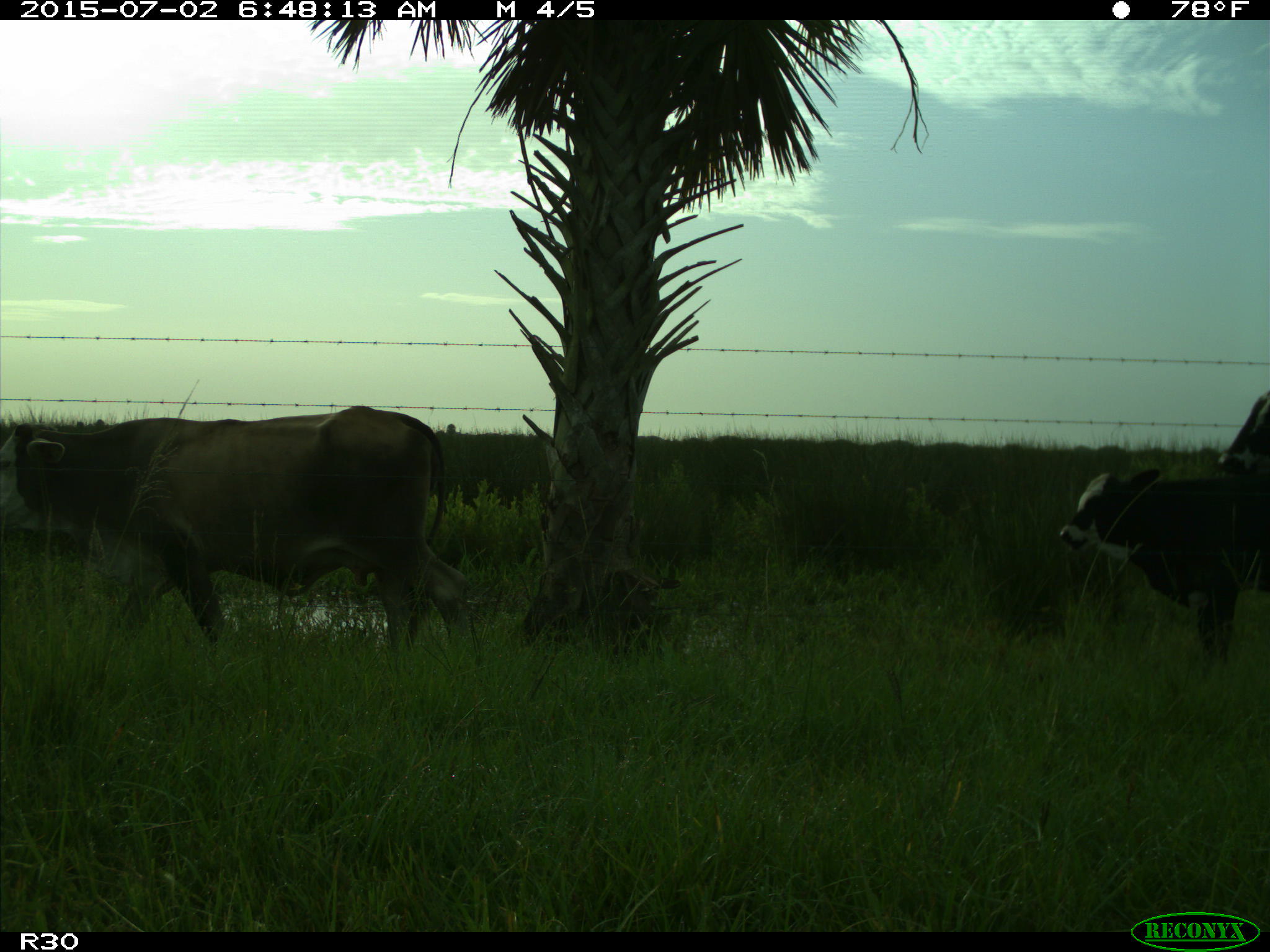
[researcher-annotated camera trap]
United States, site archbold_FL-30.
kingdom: Animalia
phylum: Chordata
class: Mammalia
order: Artiodactyla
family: Bovidae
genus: Bos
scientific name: Bos taurus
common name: domestic cow